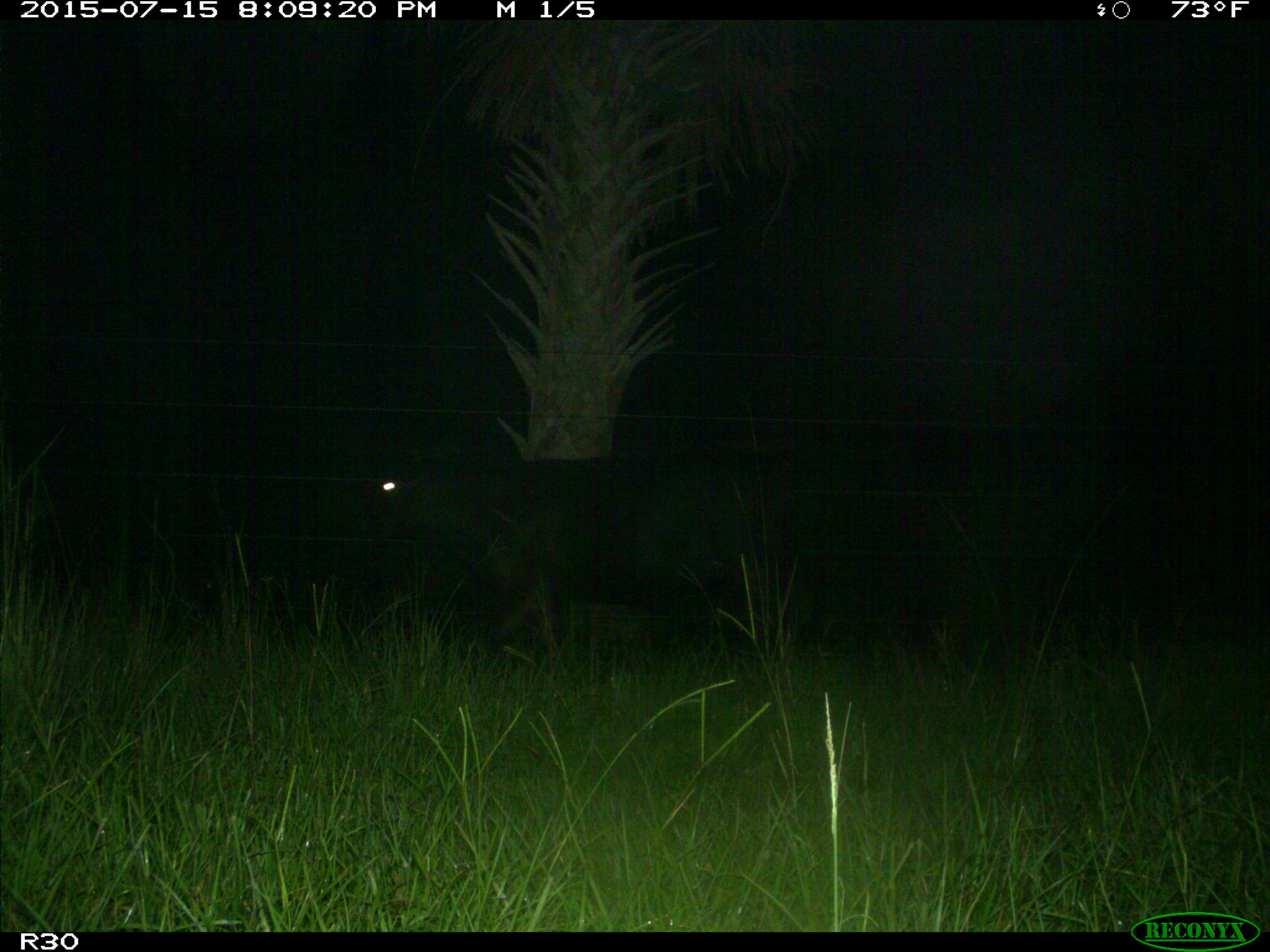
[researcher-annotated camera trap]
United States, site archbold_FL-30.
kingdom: Animalia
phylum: Chordata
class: Mammalia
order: Artiodactyla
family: Bovidae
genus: Bos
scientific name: Bos taurus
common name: domestic cow